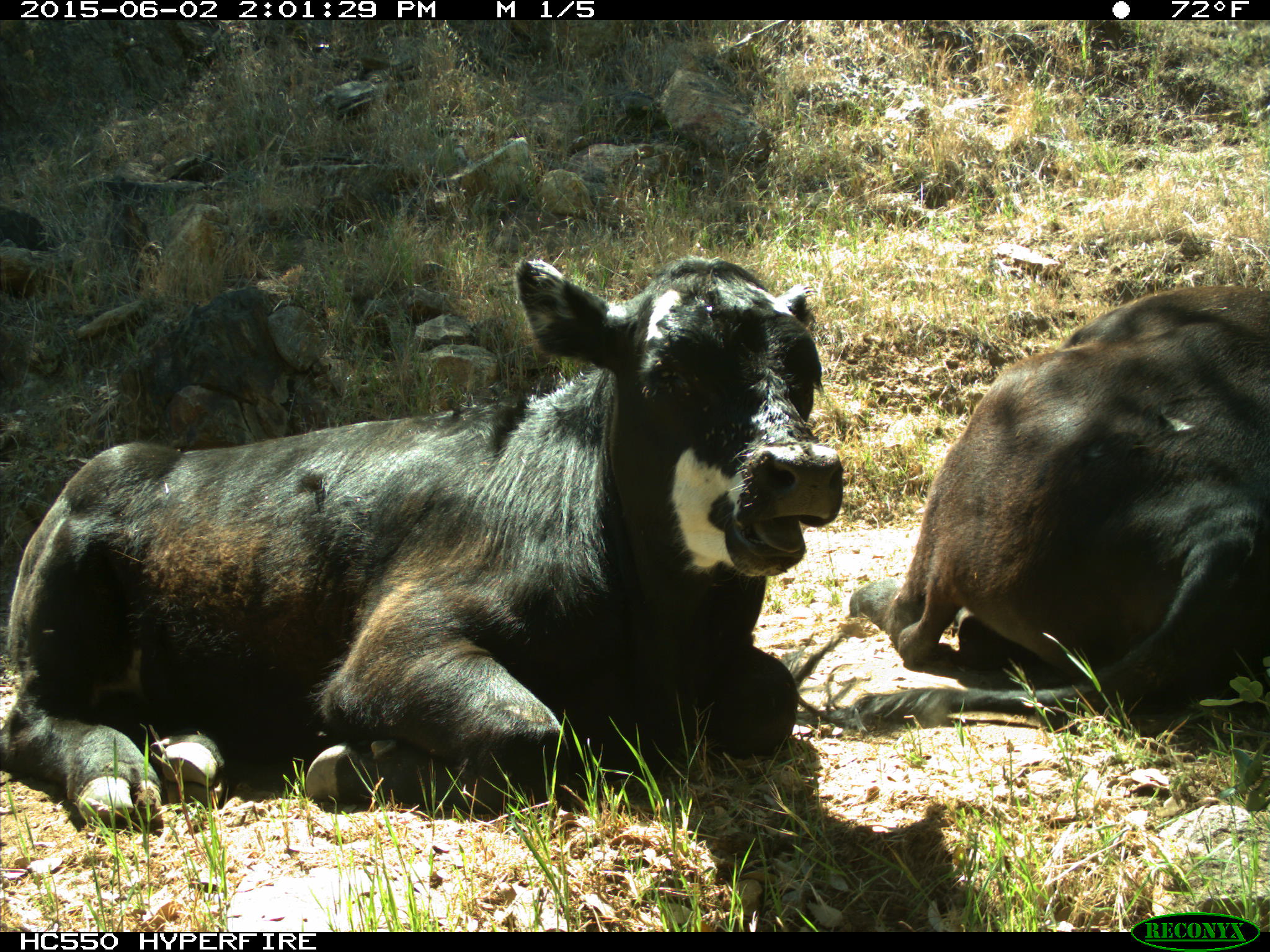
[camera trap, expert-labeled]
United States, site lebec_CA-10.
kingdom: Animalia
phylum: Chordata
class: Mammalia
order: Artiodactyla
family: Bovidae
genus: Bos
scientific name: Bos taurus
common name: domestic cow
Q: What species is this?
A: Bos taurus (domestic cow).